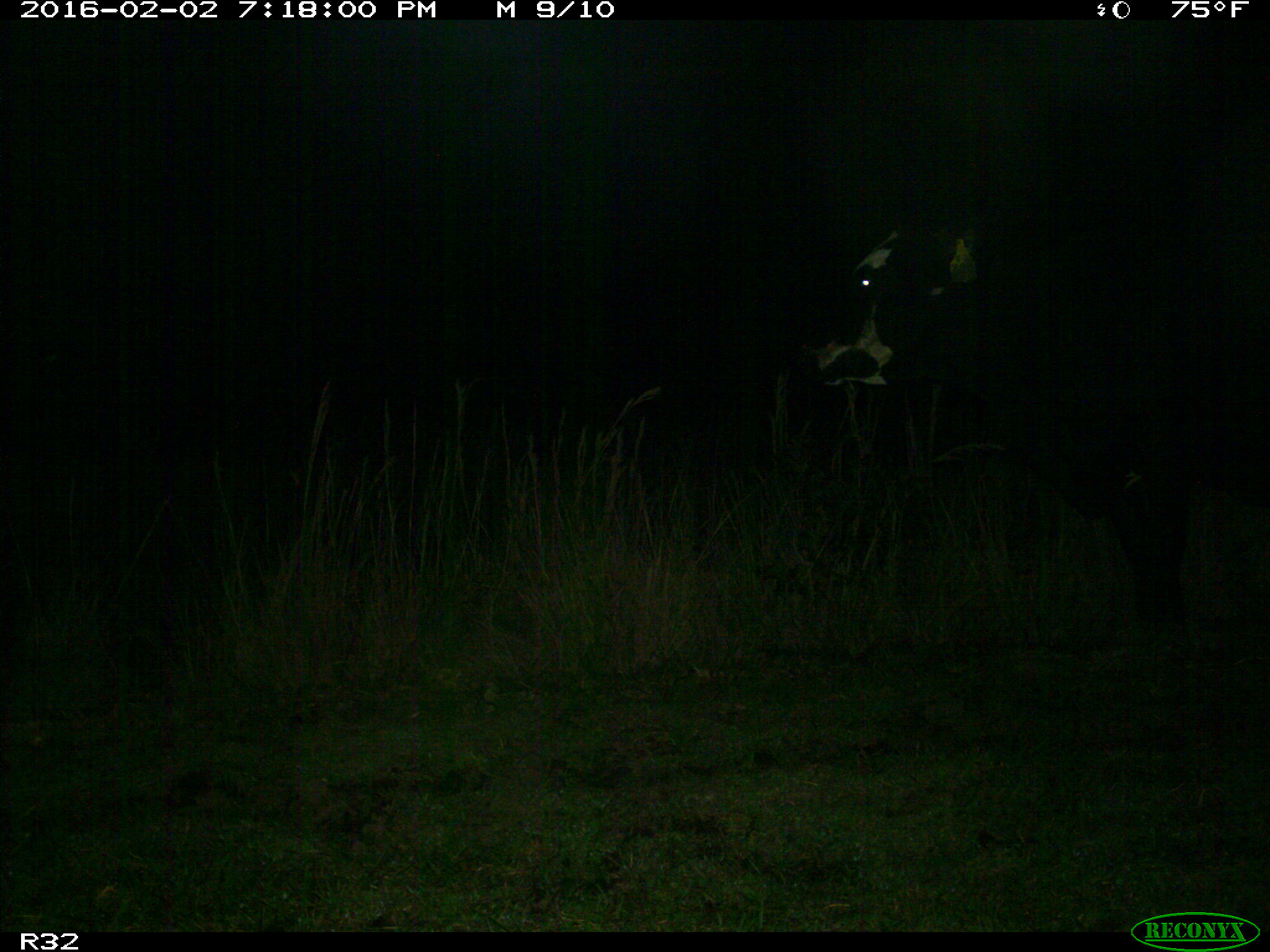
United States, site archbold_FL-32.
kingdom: Animalia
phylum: Chordata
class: Mammalia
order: Artiodactyla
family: Bovidae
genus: Bos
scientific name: Bos taurus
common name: domestic cow